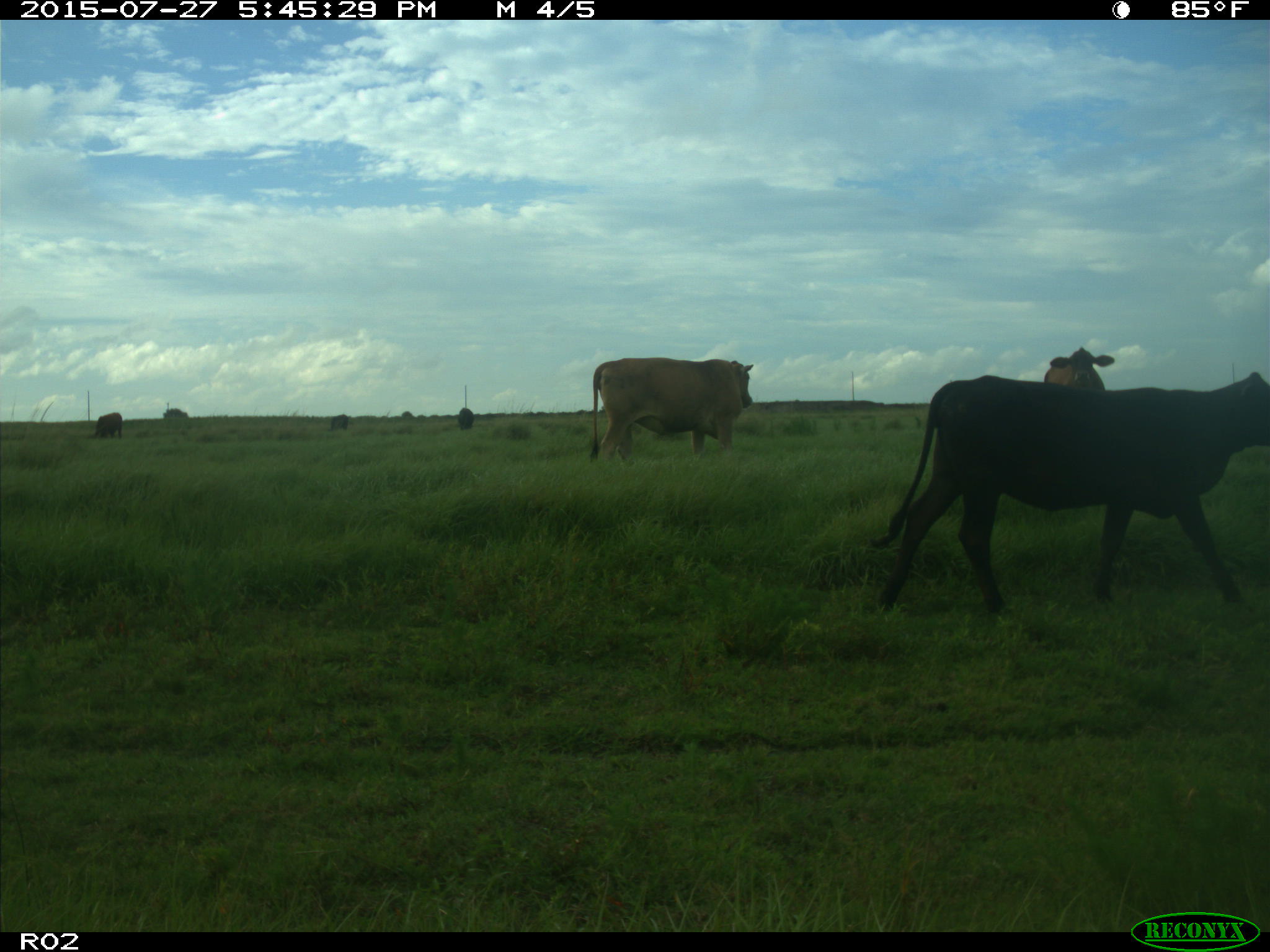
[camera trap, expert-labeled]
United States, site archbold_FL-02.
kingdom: Animalia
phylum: Chordata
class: Mammalia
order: Artiodactyla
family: Bovidae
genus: Bos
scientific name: Bos taurus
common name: domestic cow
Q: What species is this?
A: Bos taurus (domestic cow).